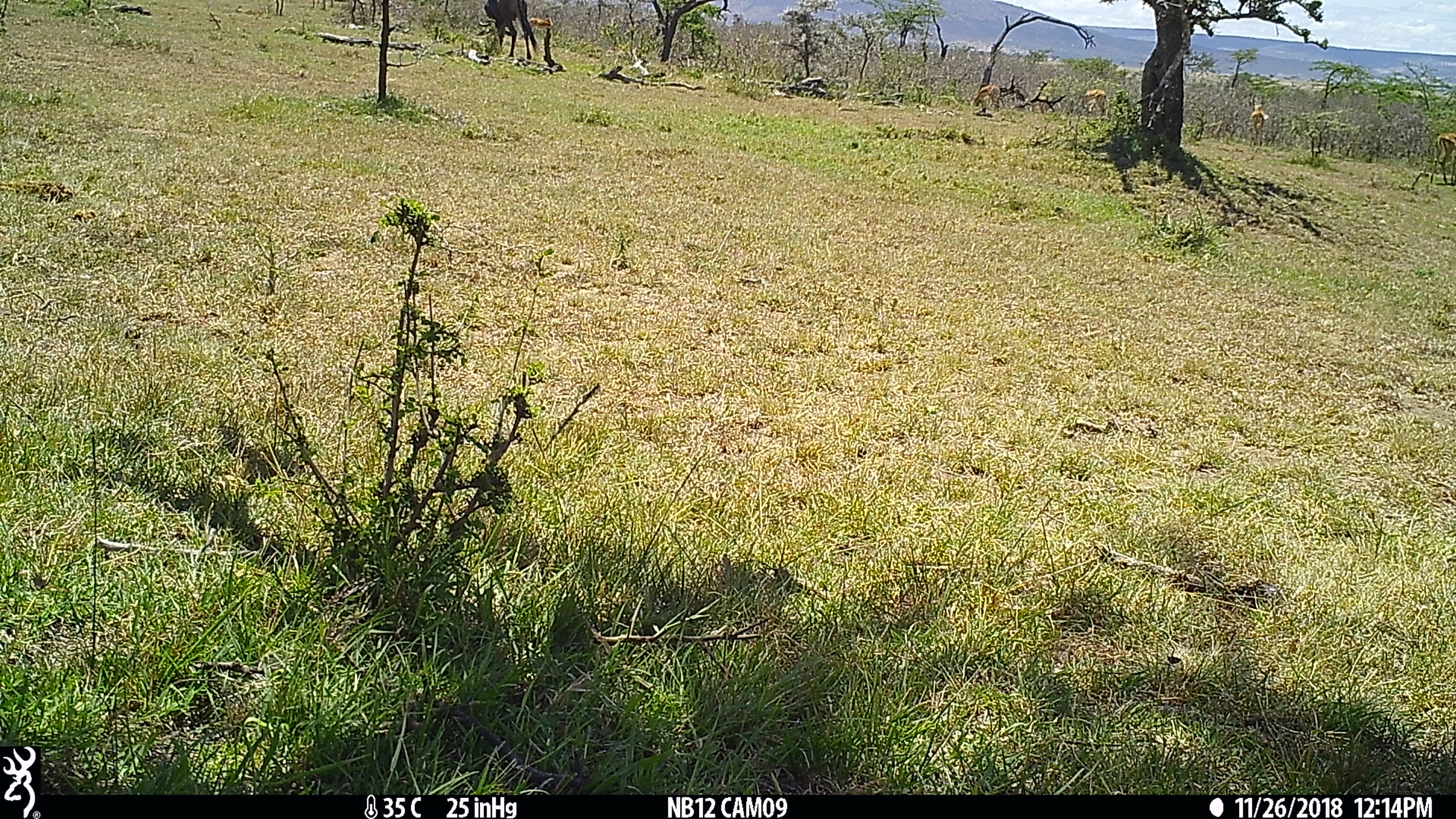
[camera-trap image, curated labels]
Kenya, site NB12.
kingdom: Animalia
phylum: Chordata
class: Mammalia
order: Artiodactyla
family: Bovidae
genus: Aepyceros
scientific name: Aepyceros melampus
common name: impala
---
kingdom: Animalia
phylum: Chordata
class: Mammalia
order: Artiodactyla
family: Bovidae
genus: Connochaetes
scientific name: Connochaetes taurinus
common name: blue wildebeest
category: wildebeest